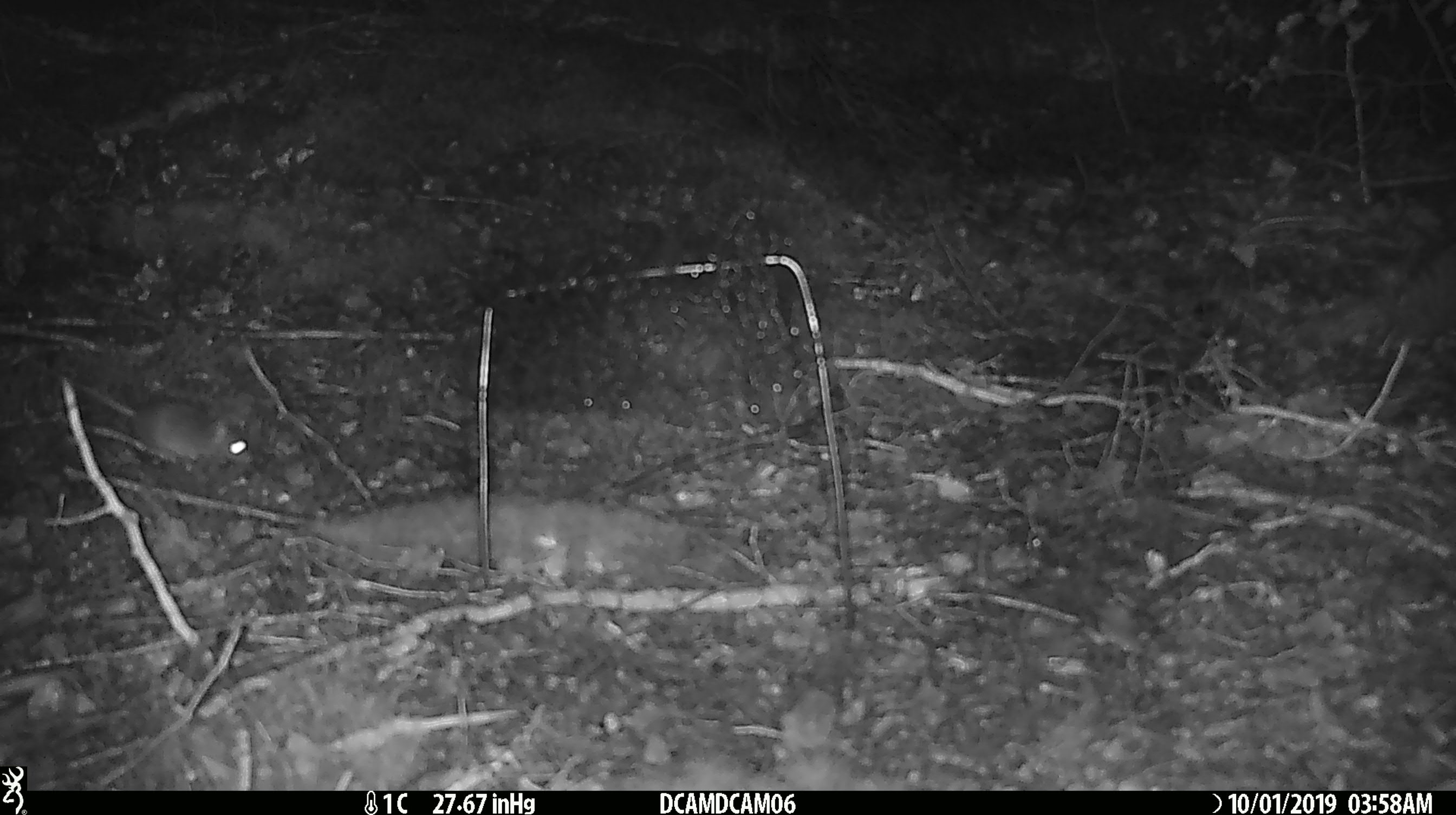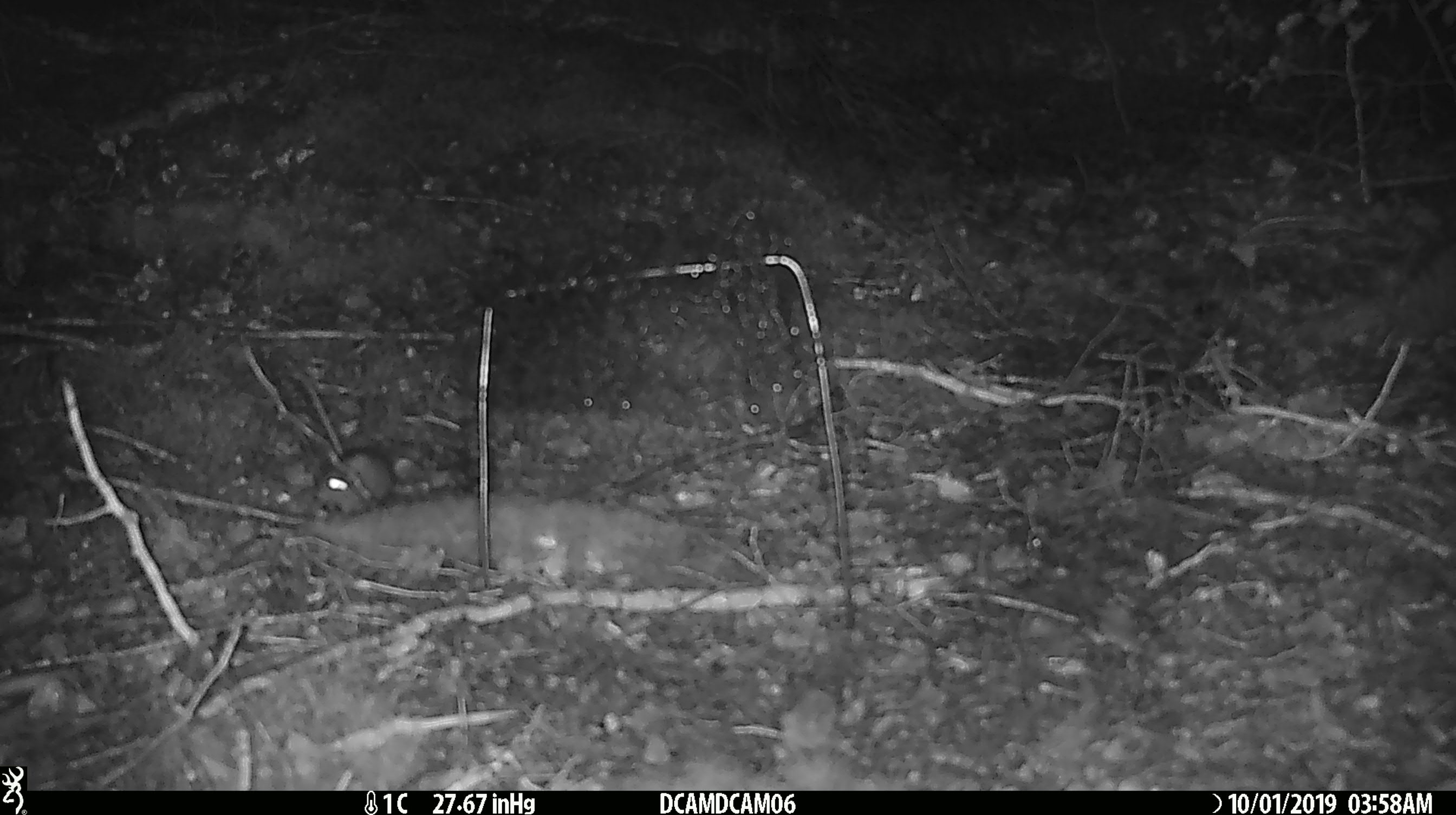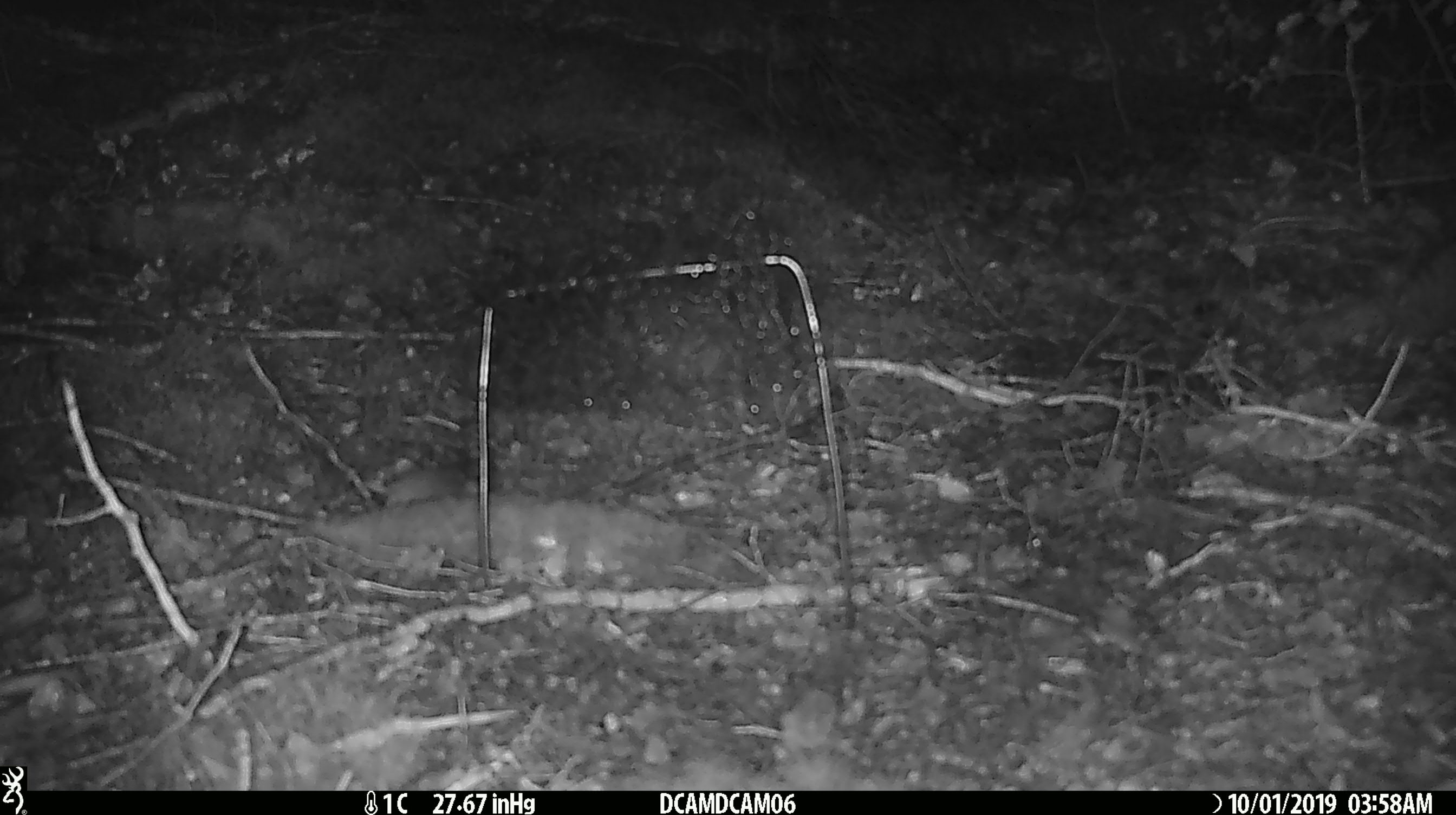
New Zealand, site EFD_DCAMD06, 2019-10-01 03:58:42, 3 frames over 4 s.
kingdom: Animalia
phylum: Chordata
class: Mammalia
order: Rodentia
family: Muridae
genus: Mus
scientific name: Mus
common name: mouse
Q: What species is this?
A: Mouse (Mus).